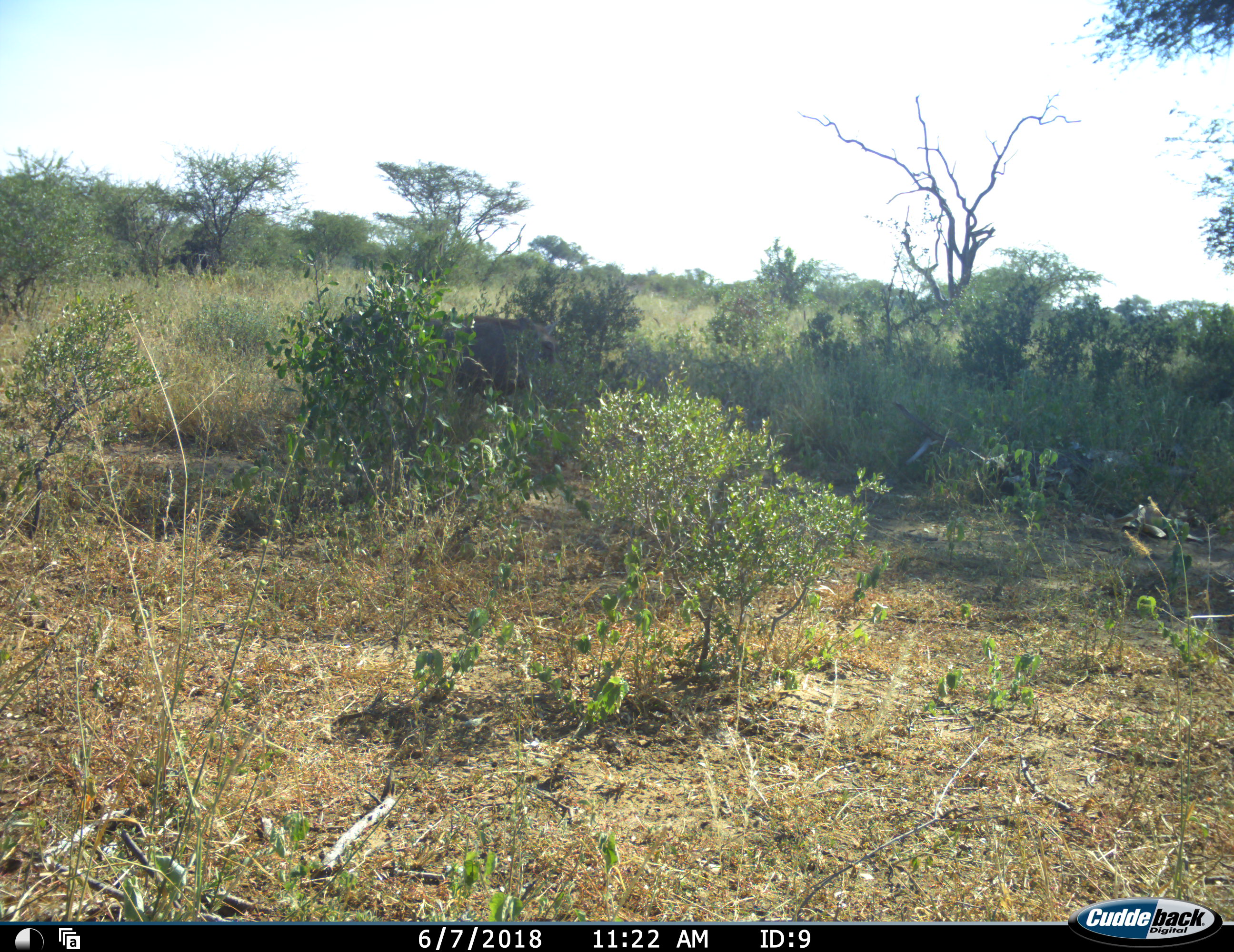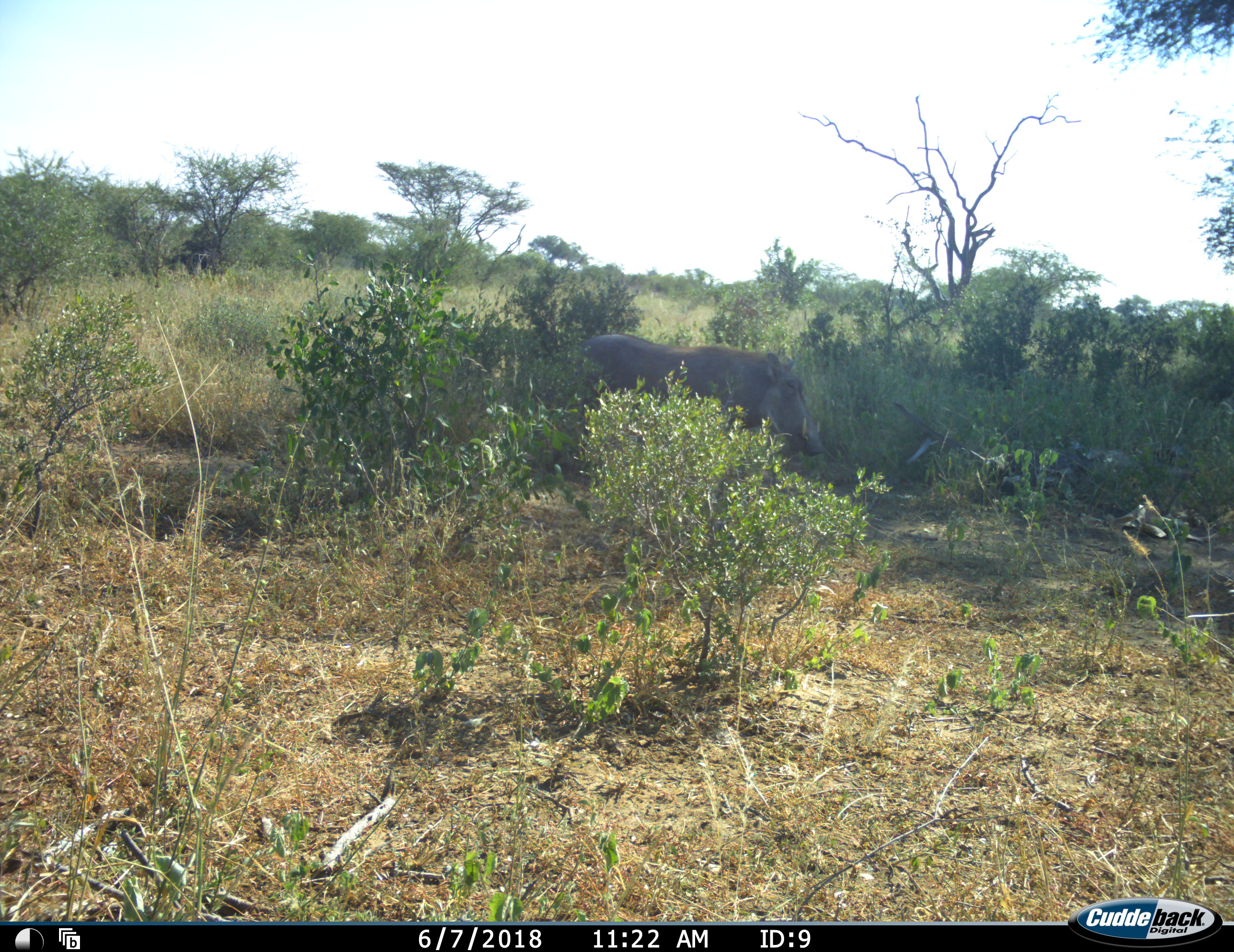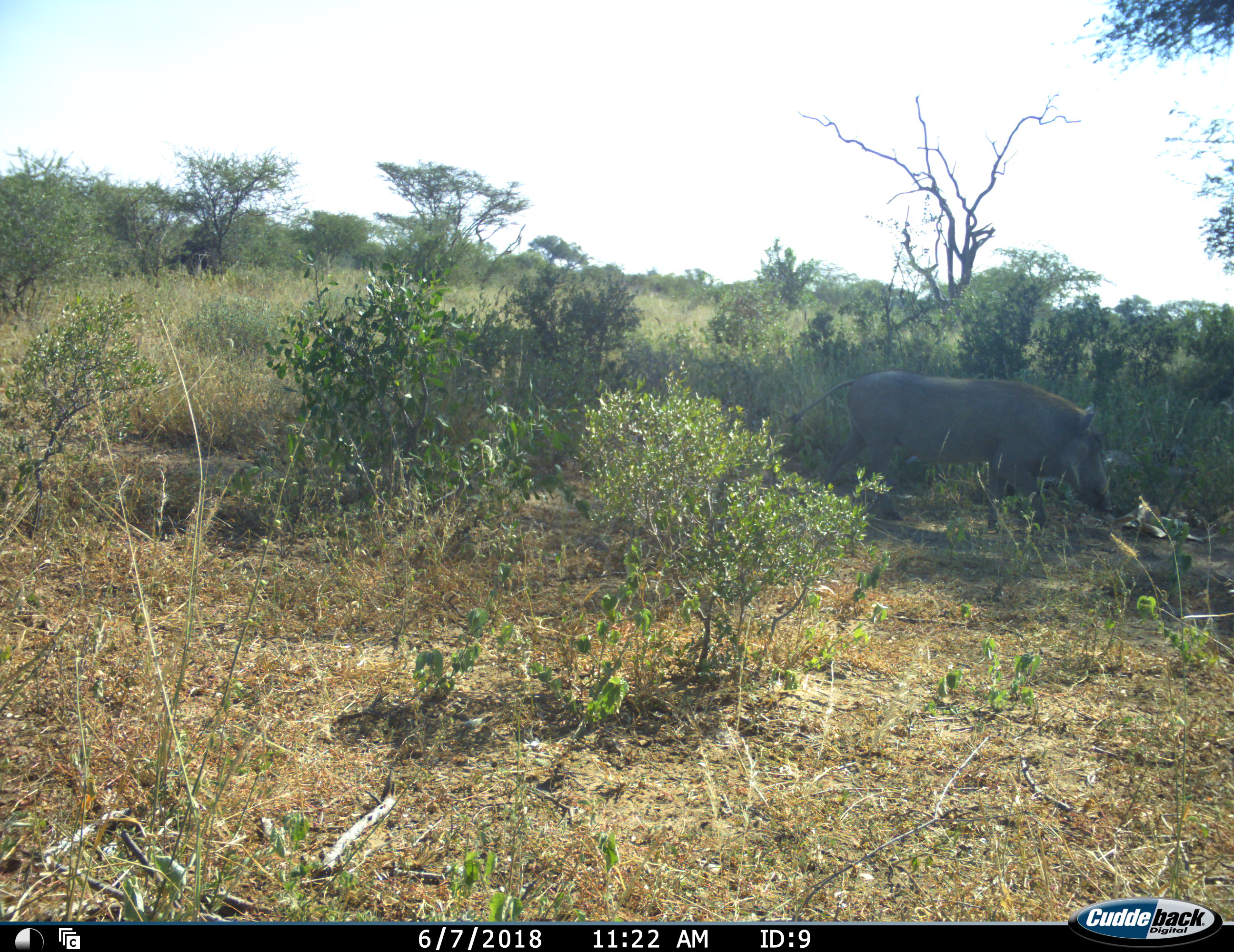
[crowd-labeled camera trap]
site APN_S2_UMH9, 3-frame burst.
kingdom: Animalia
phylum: Chordata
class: Mammalia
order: Artiodactyla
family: Suidae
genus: Phacochoerus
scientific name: Phacochoerus africanus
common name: warthog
Warthog (Phacochoerus africanus), count 1. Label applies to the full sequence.